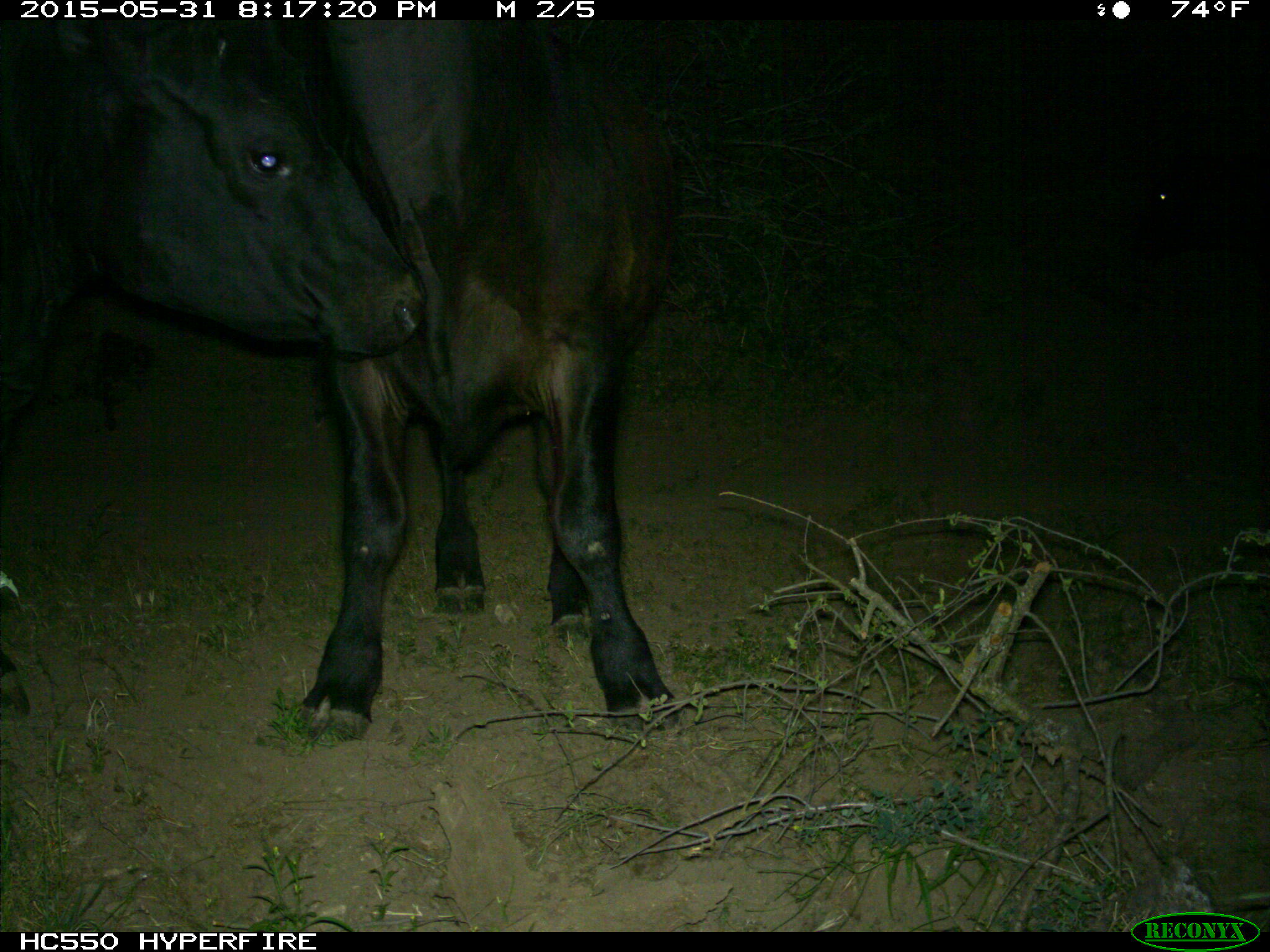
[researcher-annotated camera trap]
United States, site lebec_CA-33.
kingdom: Animalia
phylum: Chordata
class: Mammalia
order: Artiodactyla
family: Bovidae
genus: Bos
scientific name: Bos taurus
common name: domestic cow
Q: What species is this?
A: Bos taurus (domestic cow).